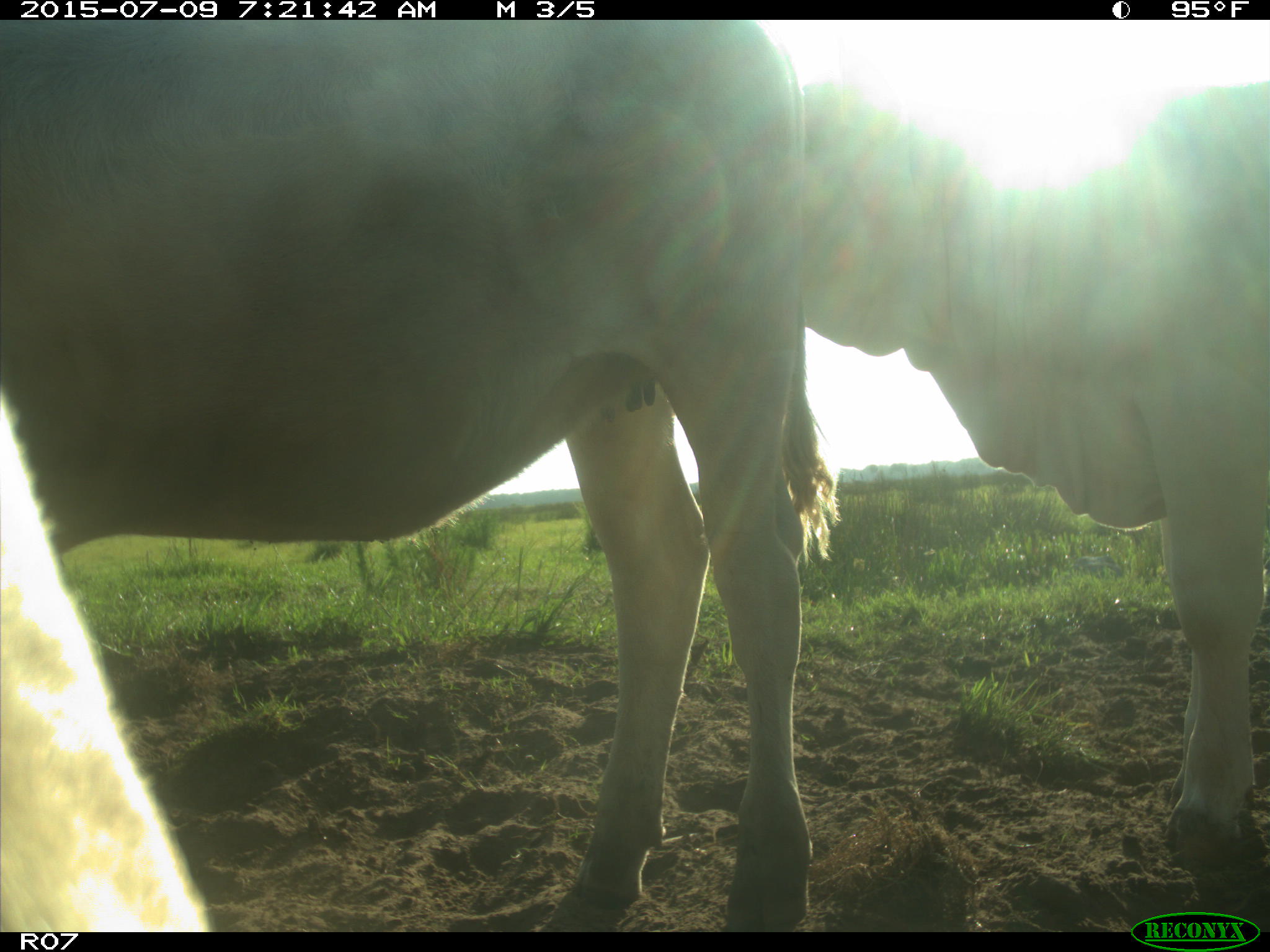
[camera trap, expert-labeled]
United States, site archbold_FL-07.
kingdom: Animalia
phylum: Chordata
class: Mammalia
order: Artiodactyla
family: Bovidae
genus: Bos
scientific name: Bos taurus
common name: domestic cow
Bos taurus (domestic cow).